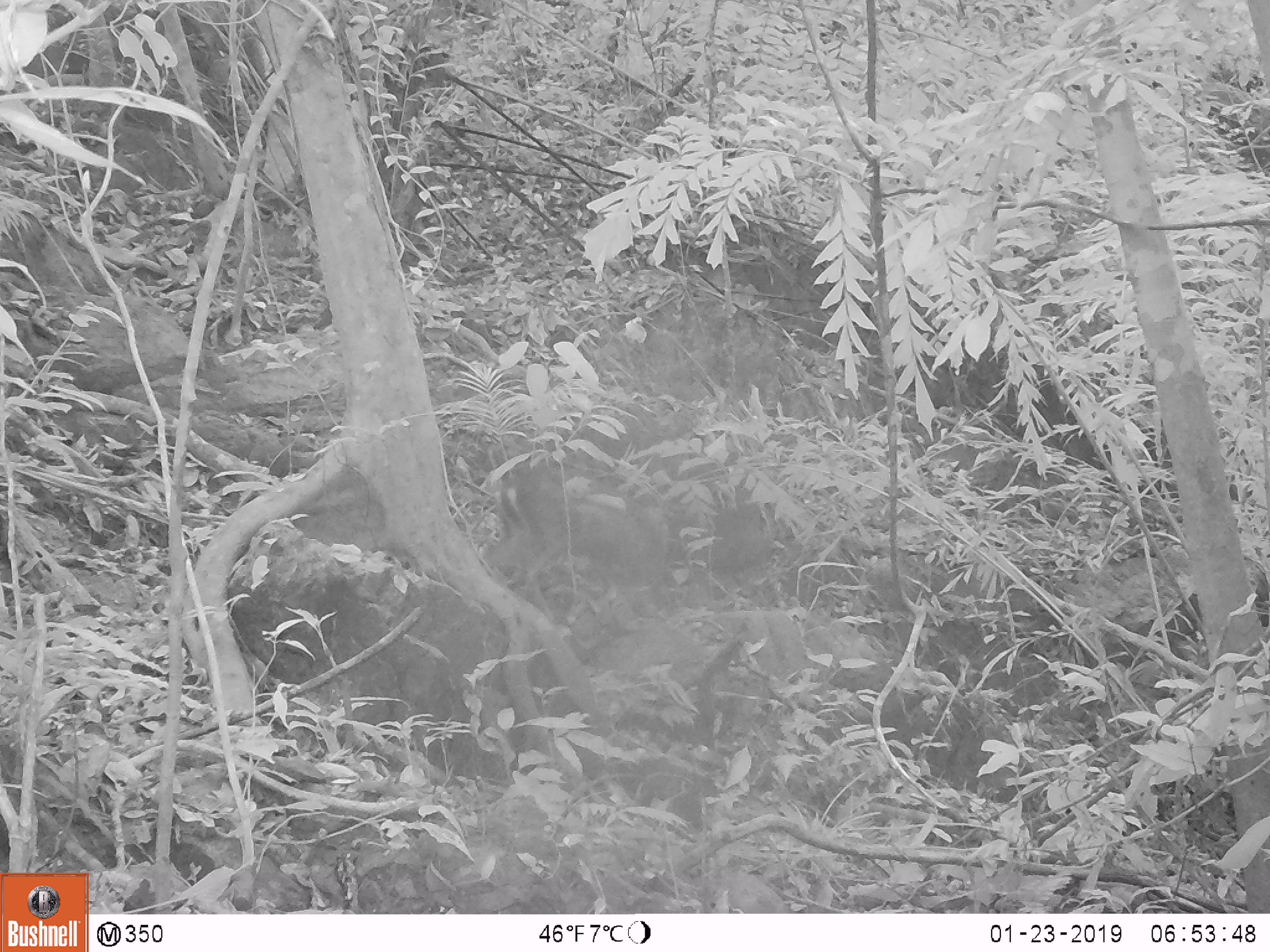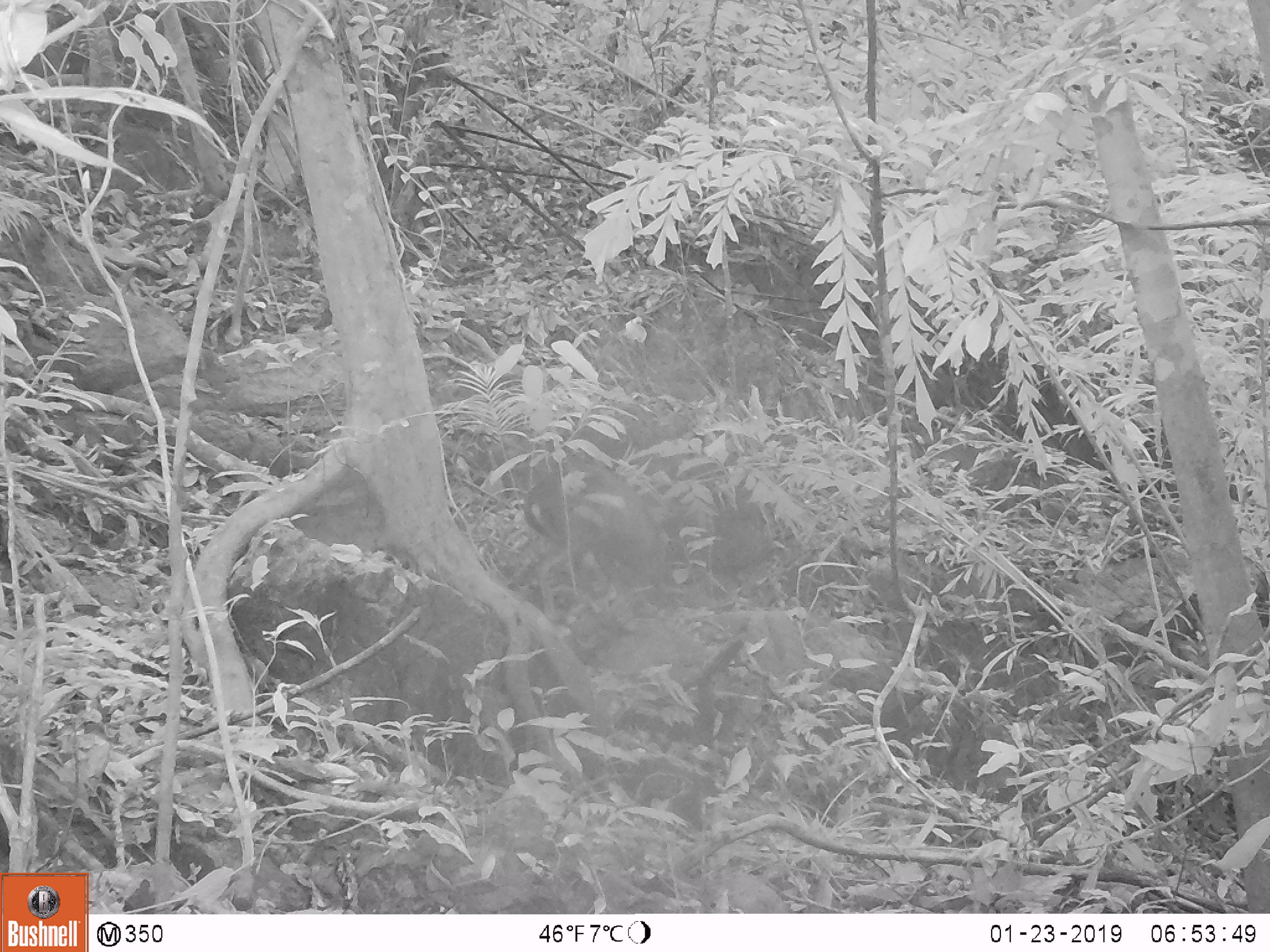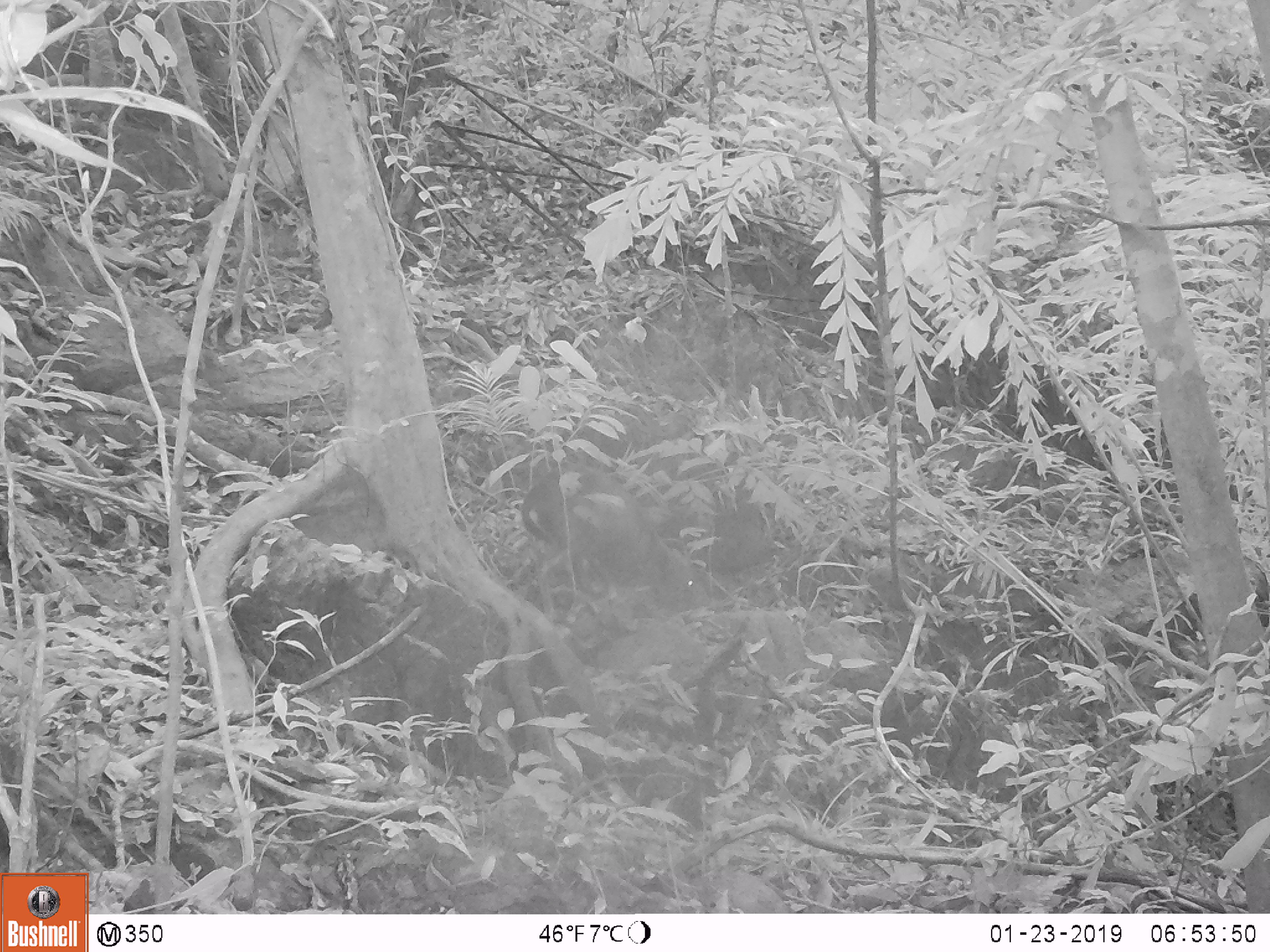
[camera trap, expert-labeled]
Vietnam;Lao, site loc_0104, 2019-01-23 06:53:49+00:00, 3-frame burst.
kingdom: Animalia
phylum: Chordata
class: Mammalia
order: Artiodactyla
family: Cervidae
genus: Muntiacus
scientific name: Muntiacus rooseveltorum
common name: roosevelt's muntjac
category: roosevelts muntjac group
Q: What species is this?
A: Roosevelts muntjac group (roosevelt's muntjac) (Muntiacus rooseveltorum).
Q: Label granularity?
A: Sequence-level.